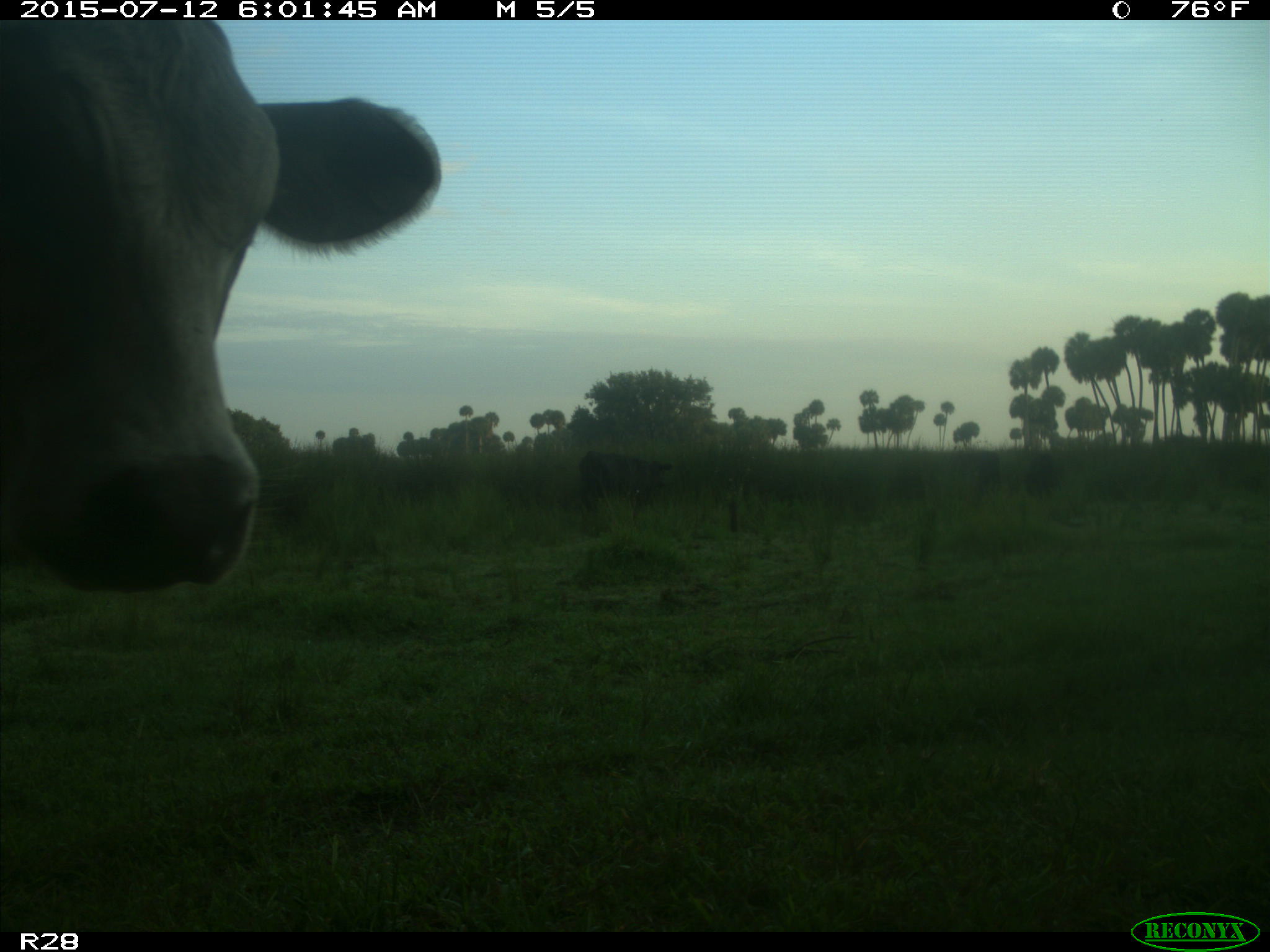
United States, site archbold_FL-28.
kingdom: Animalia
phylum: Chordata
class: Mammalia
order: Artiodactyla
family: Bovidae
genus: Bos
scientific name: Bos taurus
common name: domestic cow